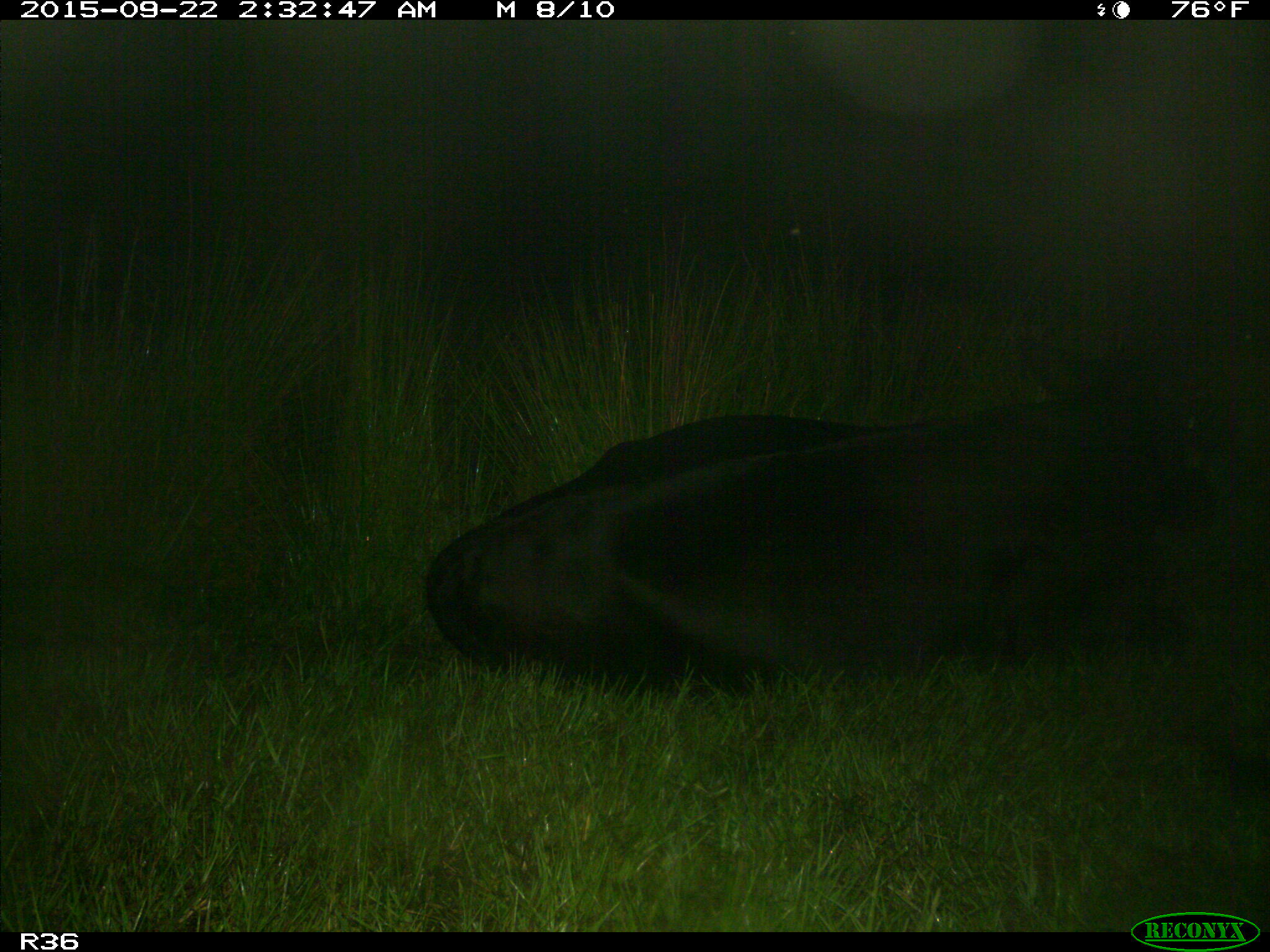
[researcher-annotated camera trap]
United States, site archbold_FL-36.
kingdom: Animalia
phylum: Chordata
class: Mammalia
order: Artiodactyla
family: Bovidae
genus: Bos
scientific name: Bos taurus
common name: domestic cow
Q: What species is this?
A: Bos taurus (domestic cow).